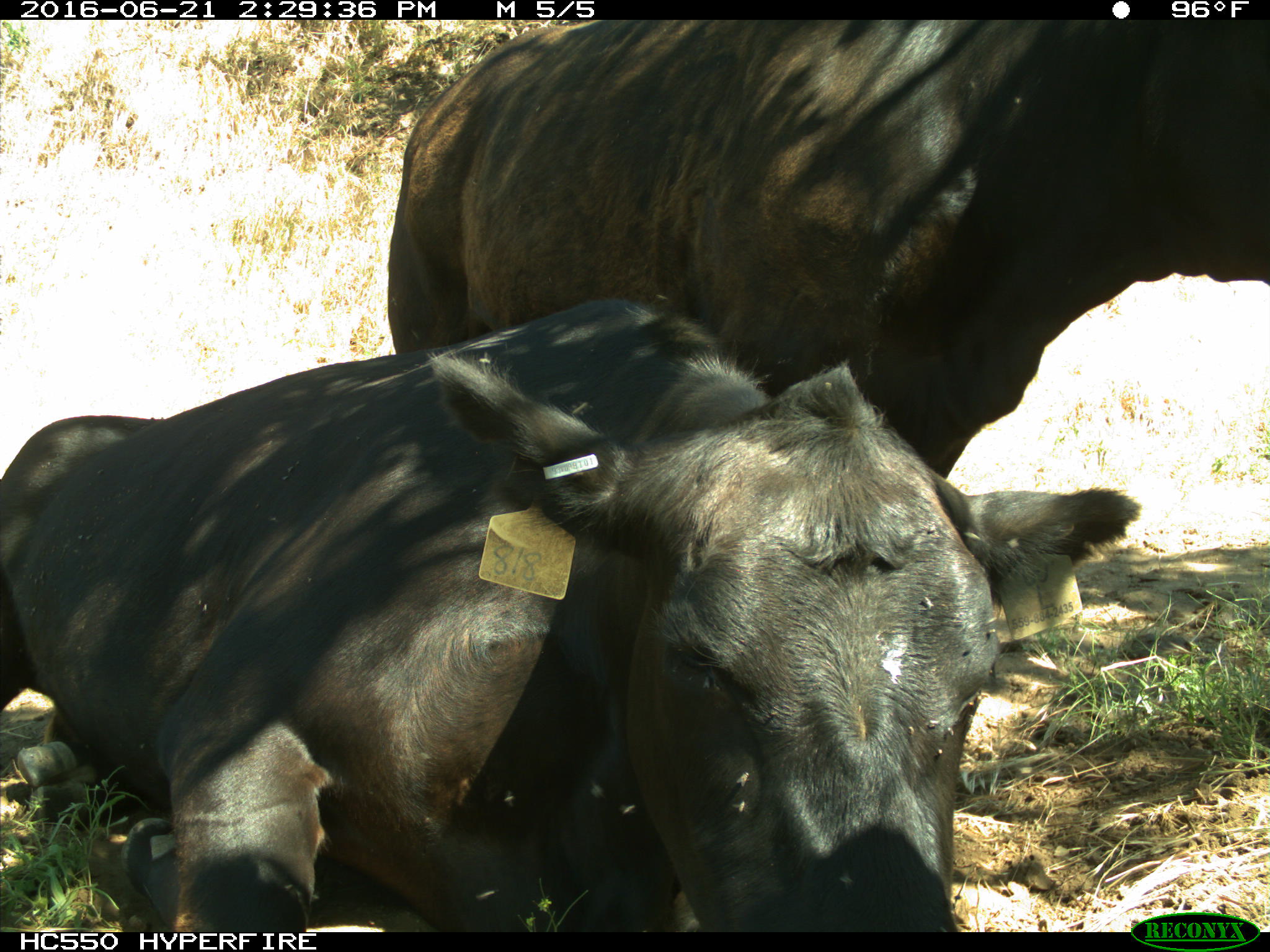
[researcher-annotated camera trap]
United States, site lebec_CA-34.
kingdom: Animalia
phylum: Chordata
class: Mammalia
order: Artiodactyla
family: Bovidae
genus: Bos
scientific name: Bos taurus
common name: domestic cow